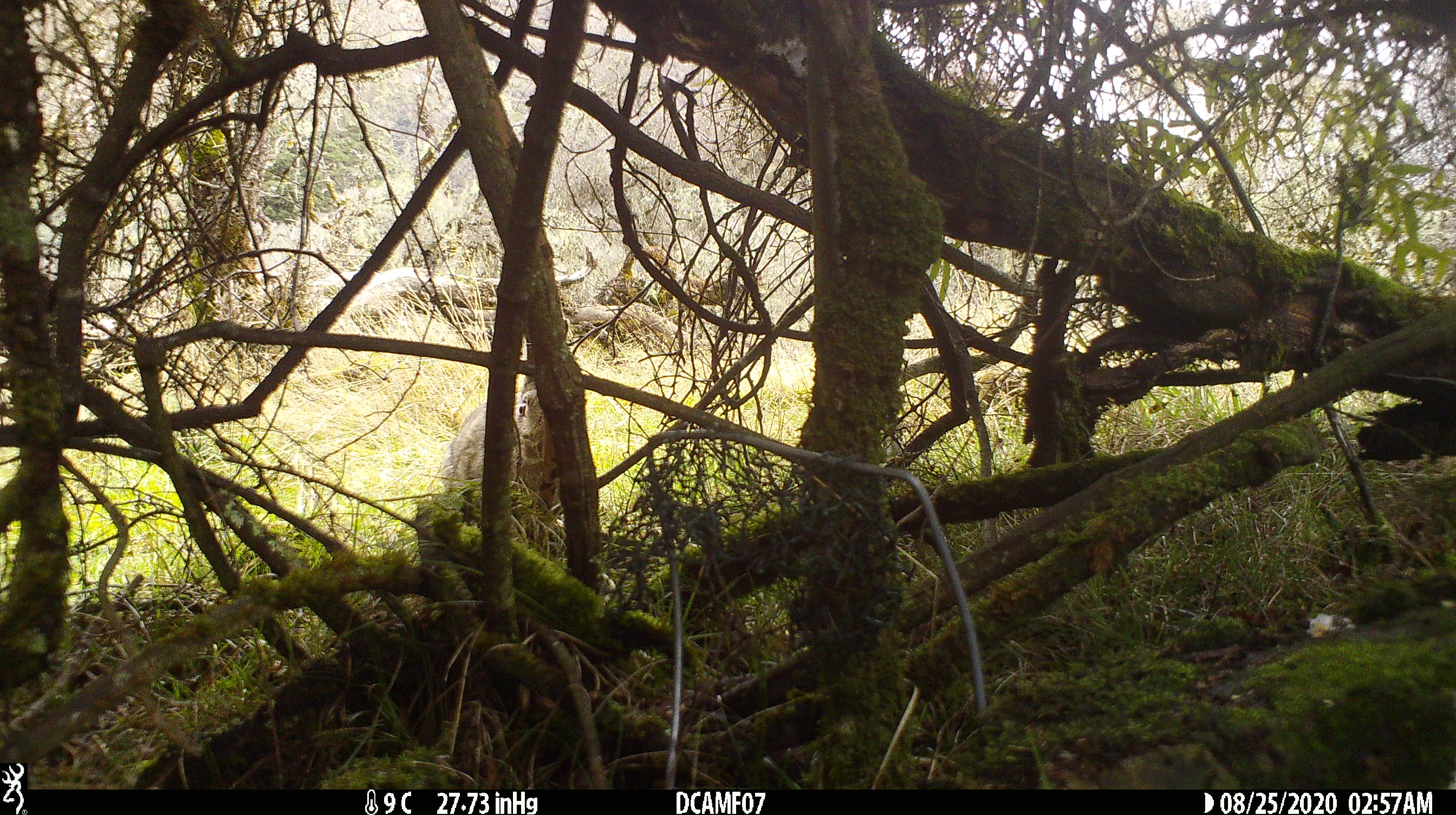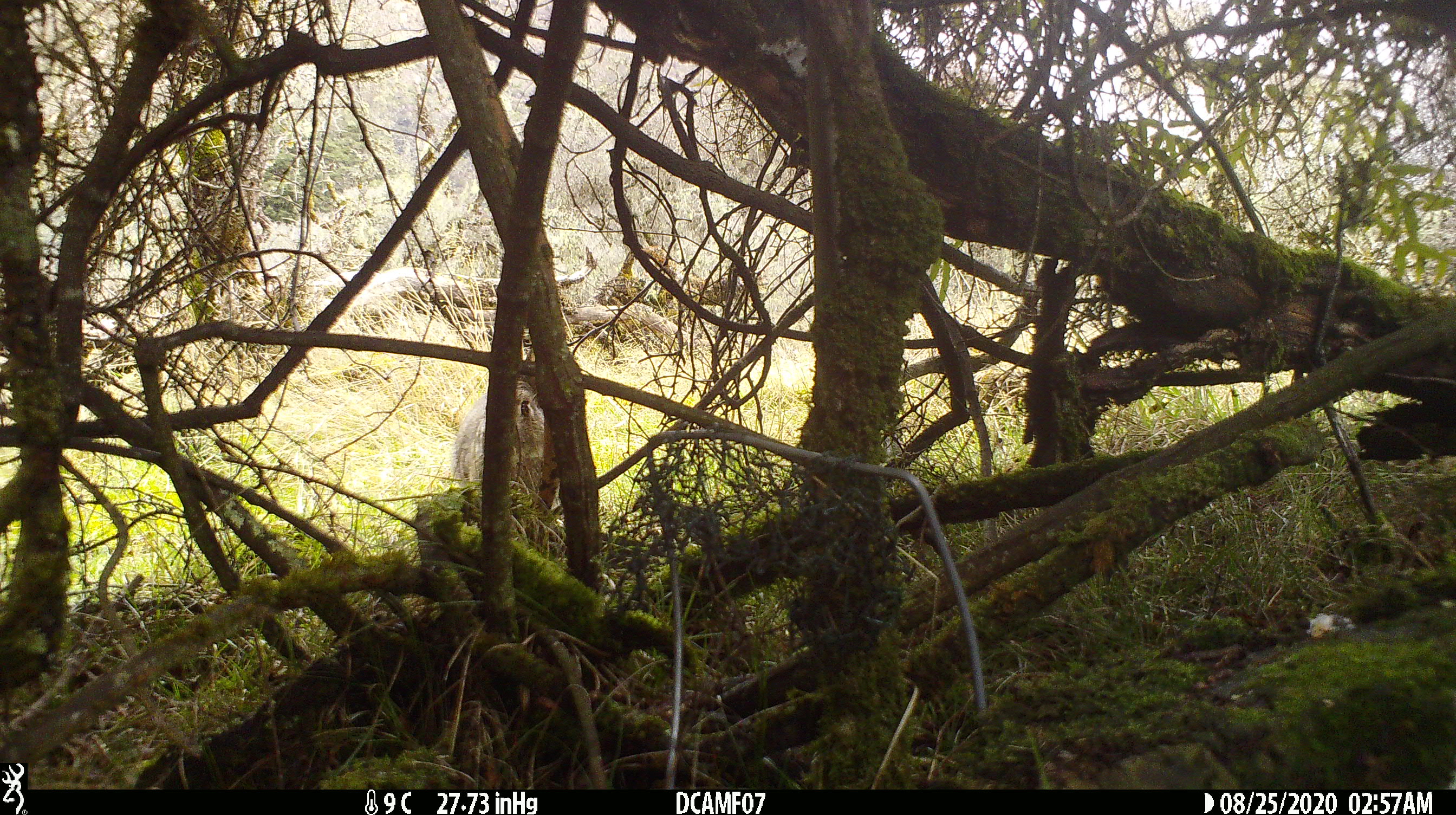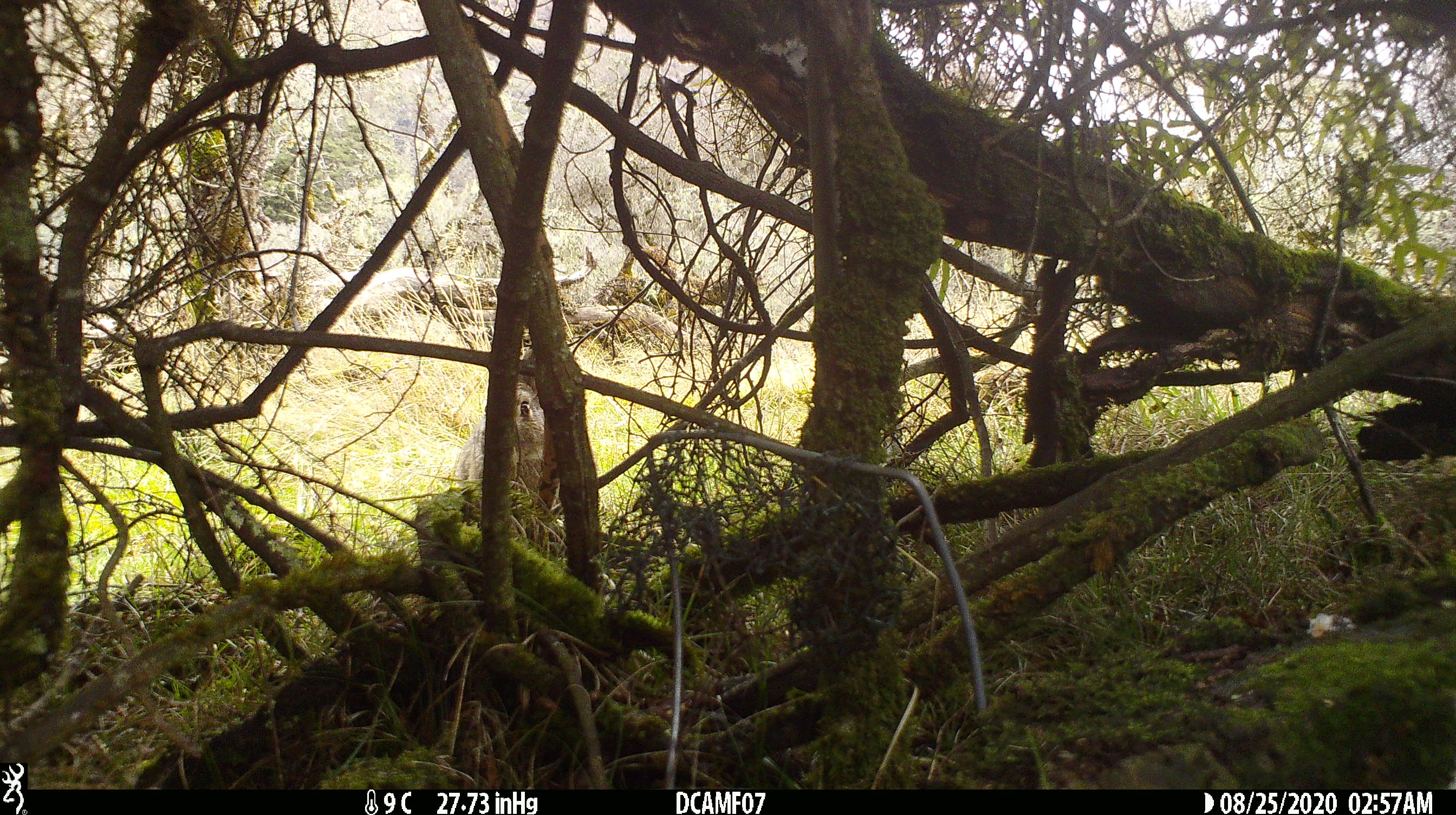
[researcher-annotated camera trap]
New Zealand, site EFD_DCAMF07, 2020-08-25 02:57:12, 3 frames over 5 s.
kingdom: Animalia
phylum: Chordata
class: Mammalia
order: Lagomorpha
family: Leporidae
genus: Oryctolagus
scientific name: Oryctolagus cuniculus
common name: european rabbit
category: rabbit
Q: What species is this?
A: Rabbit (european rabbit) (Oryctolagus cuniculus).